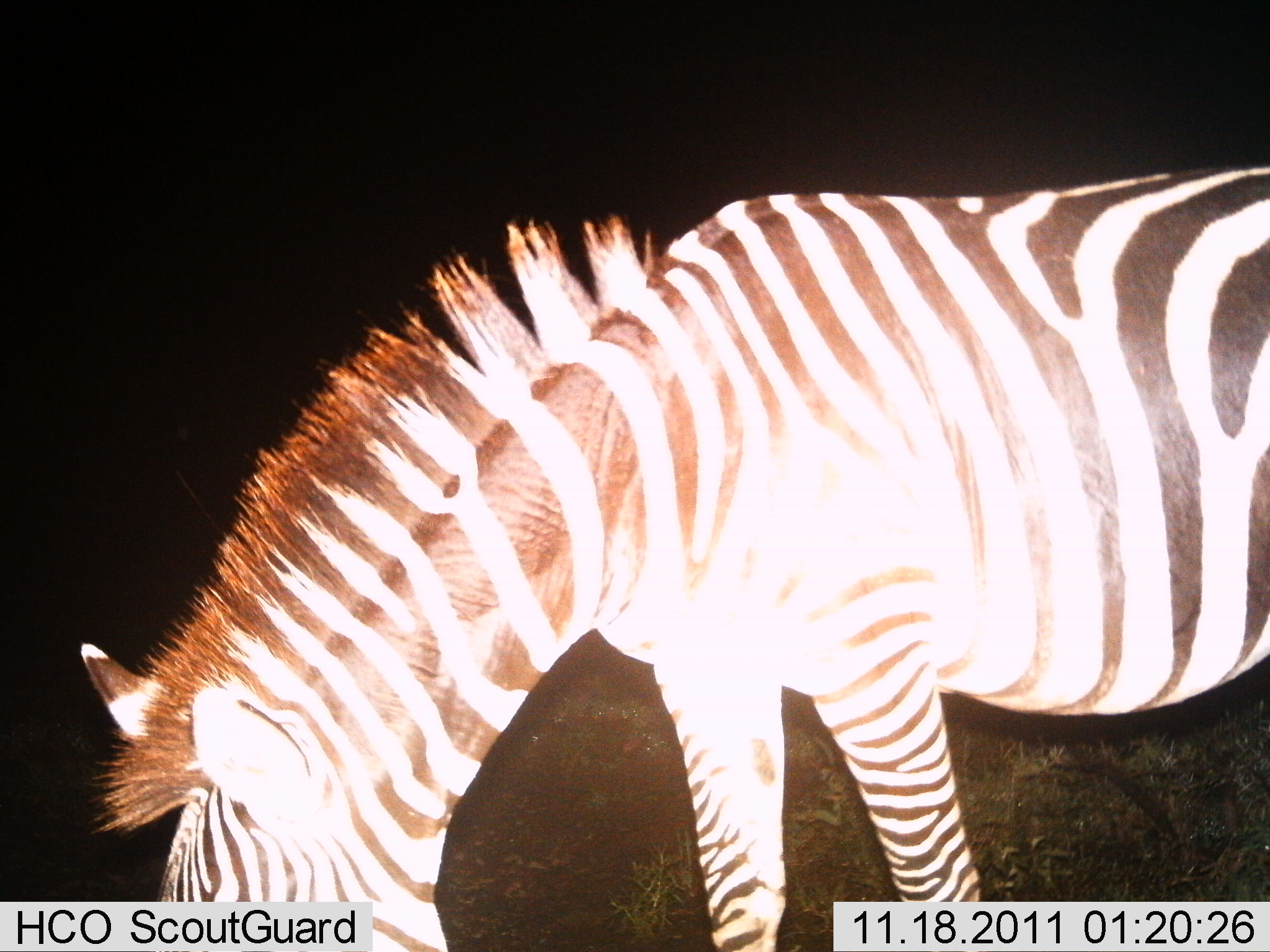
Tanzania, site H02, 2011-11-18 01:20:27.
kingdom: Animalia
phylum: Chordata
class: Mammalia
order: Perissodactyla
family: Equidae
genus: Equus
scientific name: Equus quagga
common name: plains zebra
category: zebra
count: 1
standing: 60%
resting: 0%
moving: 0%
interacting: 0%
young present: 0%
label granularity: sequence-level